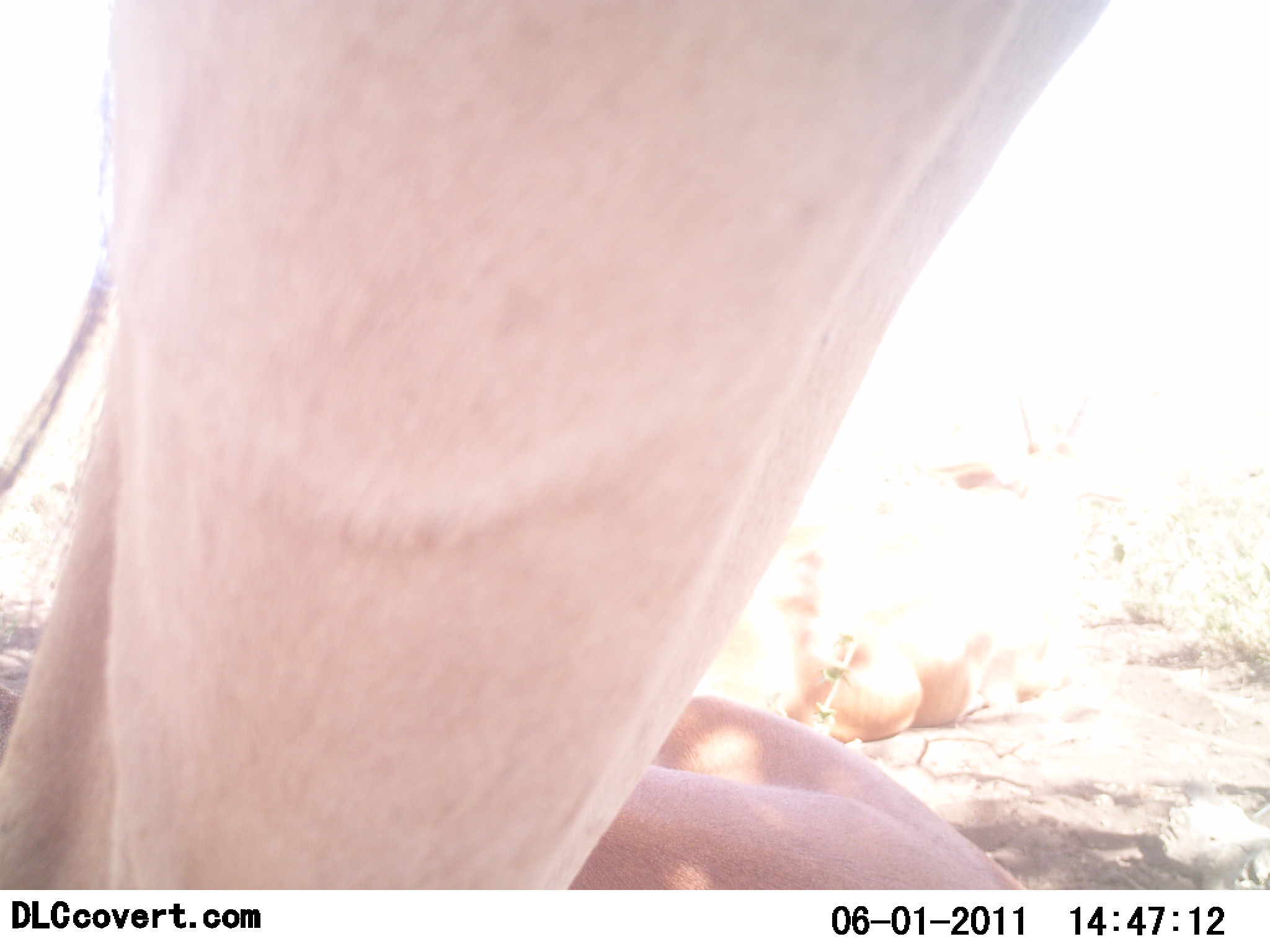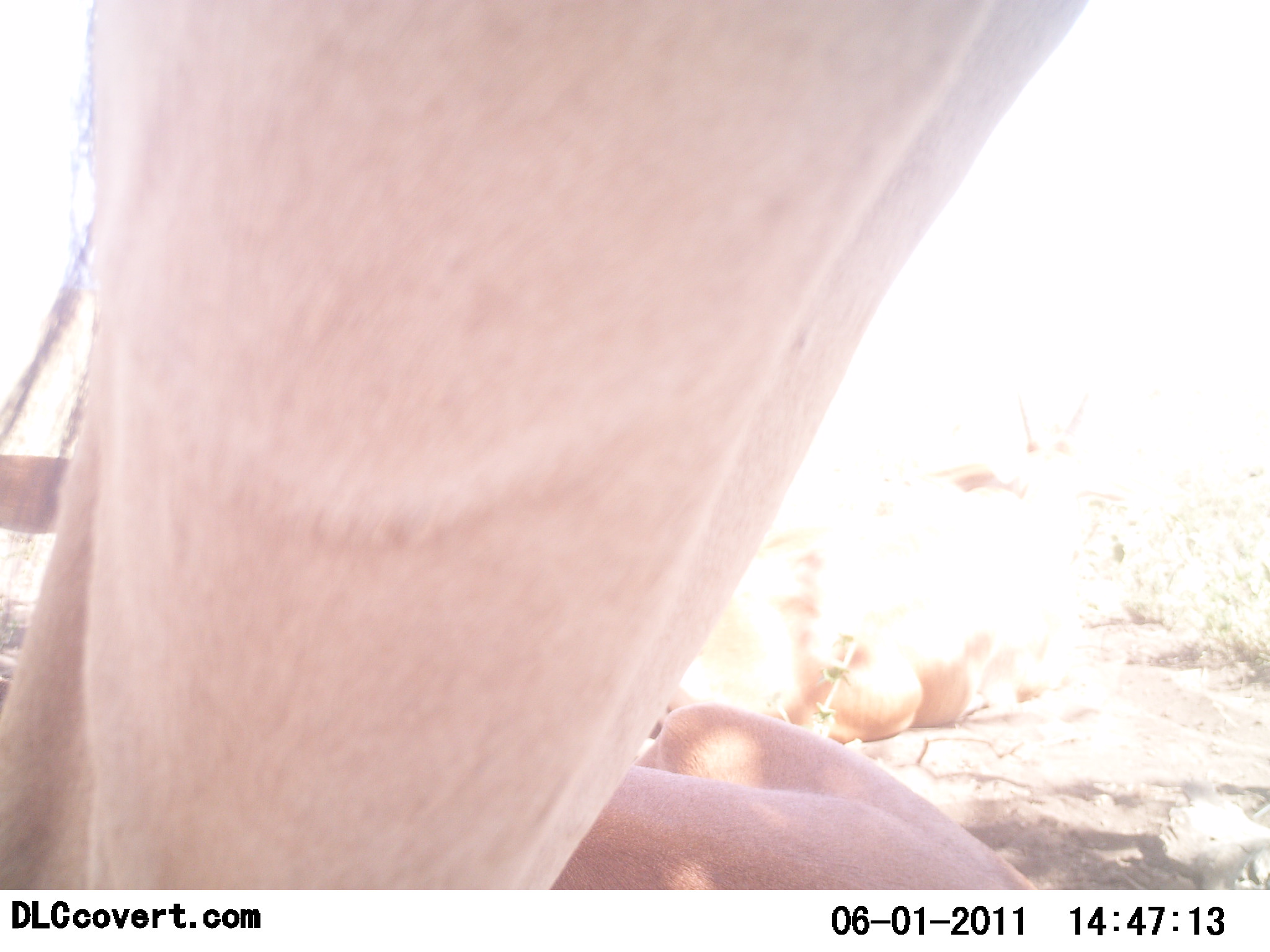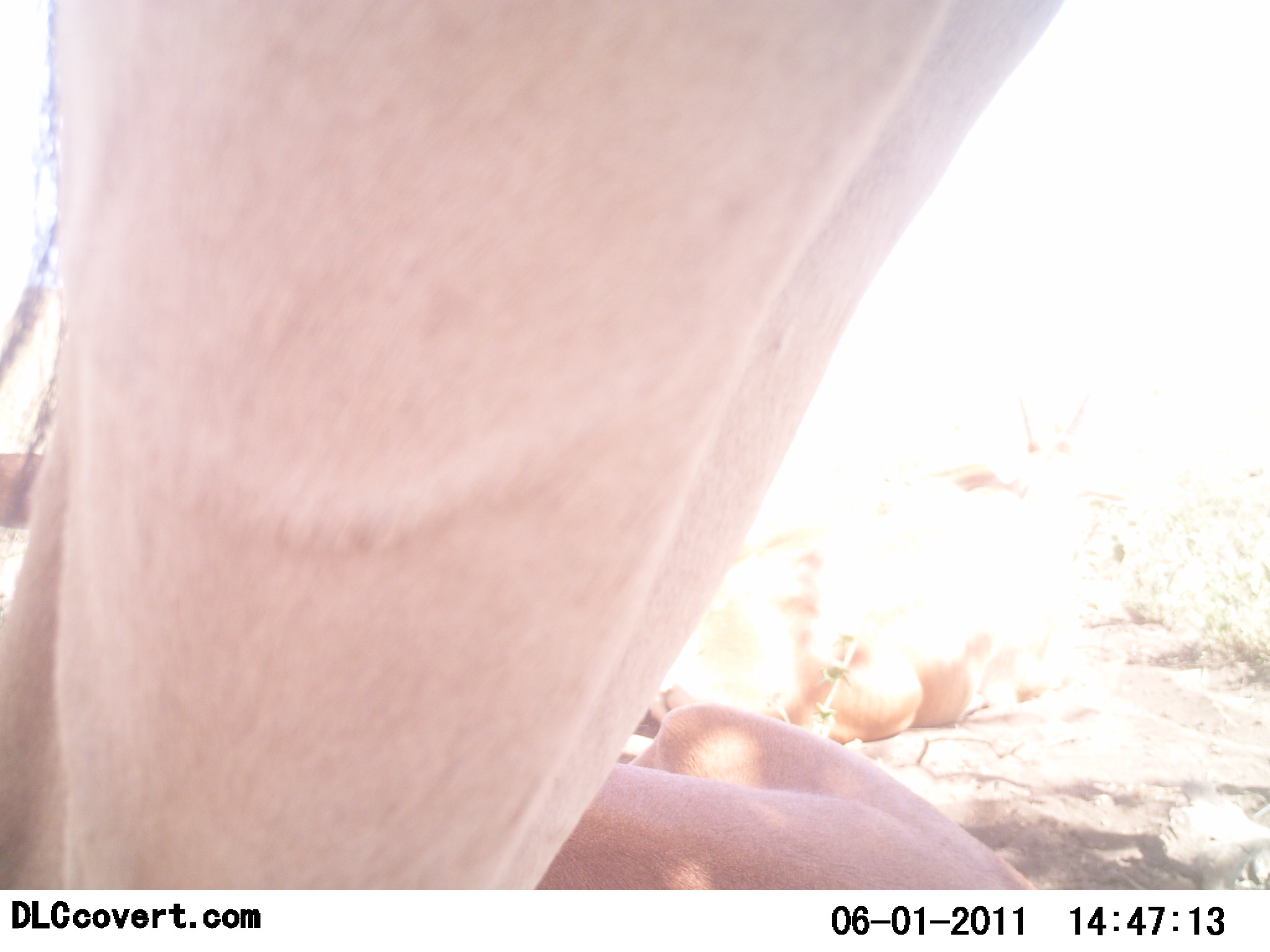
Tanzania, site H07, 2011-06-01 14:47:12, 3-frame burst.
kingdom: Animalia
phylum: Chordata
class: Mammalia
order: Artiodactyla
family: Bovidae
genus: Alcelaphus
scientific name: Alcelaphus buselaphus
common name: hartebeest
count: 2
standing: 57%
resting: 100%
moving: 0%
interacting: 0%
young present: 14%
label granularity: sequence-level